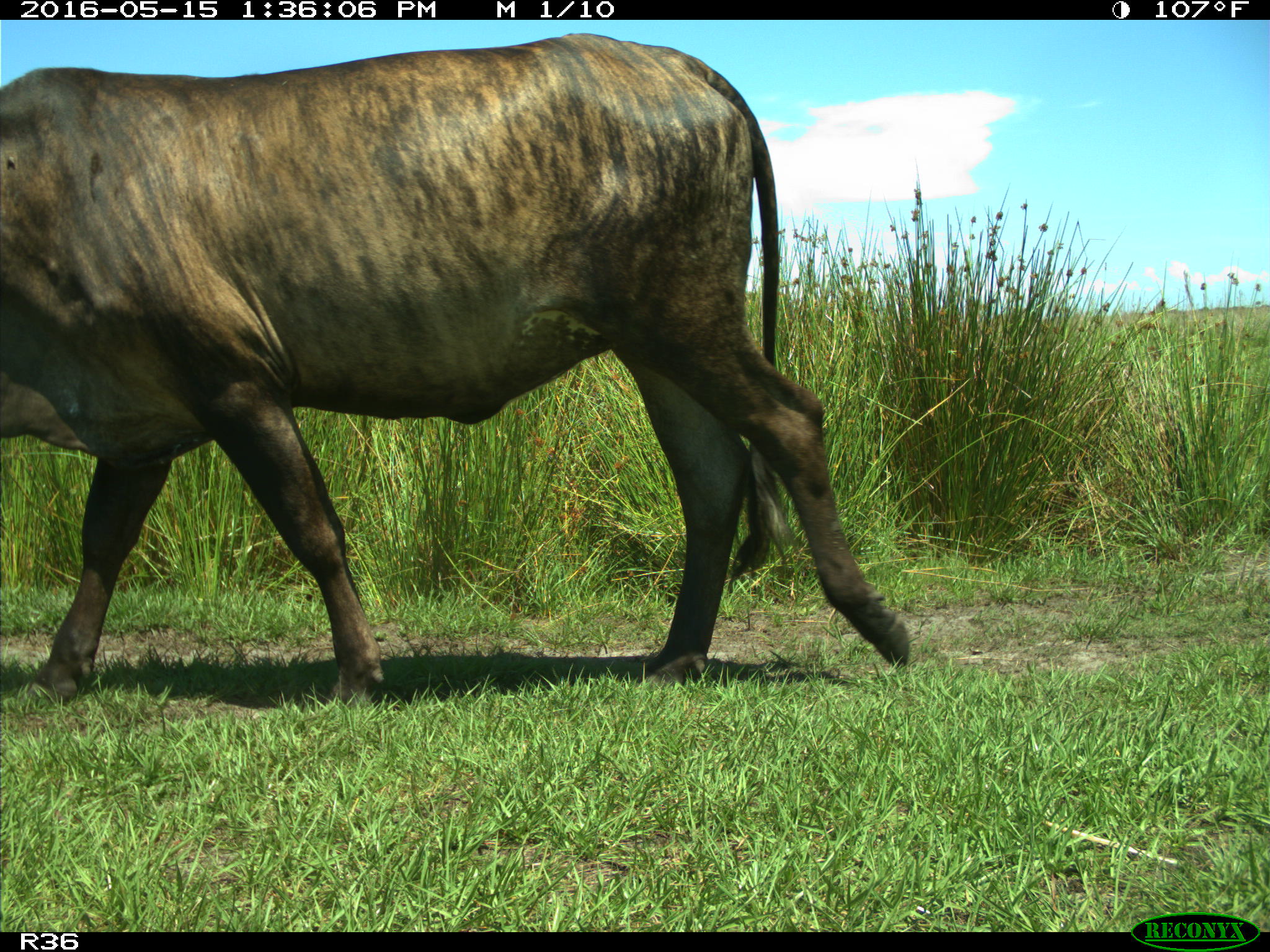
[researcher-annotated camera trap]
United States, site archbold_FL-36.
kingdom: Animalia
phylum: Chordata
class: Mammalia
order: Artiodactyla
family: Bovidae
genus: Bos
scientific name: Bos taurus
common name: domestic cow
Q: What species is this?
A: Bos taurus (domestic cow).